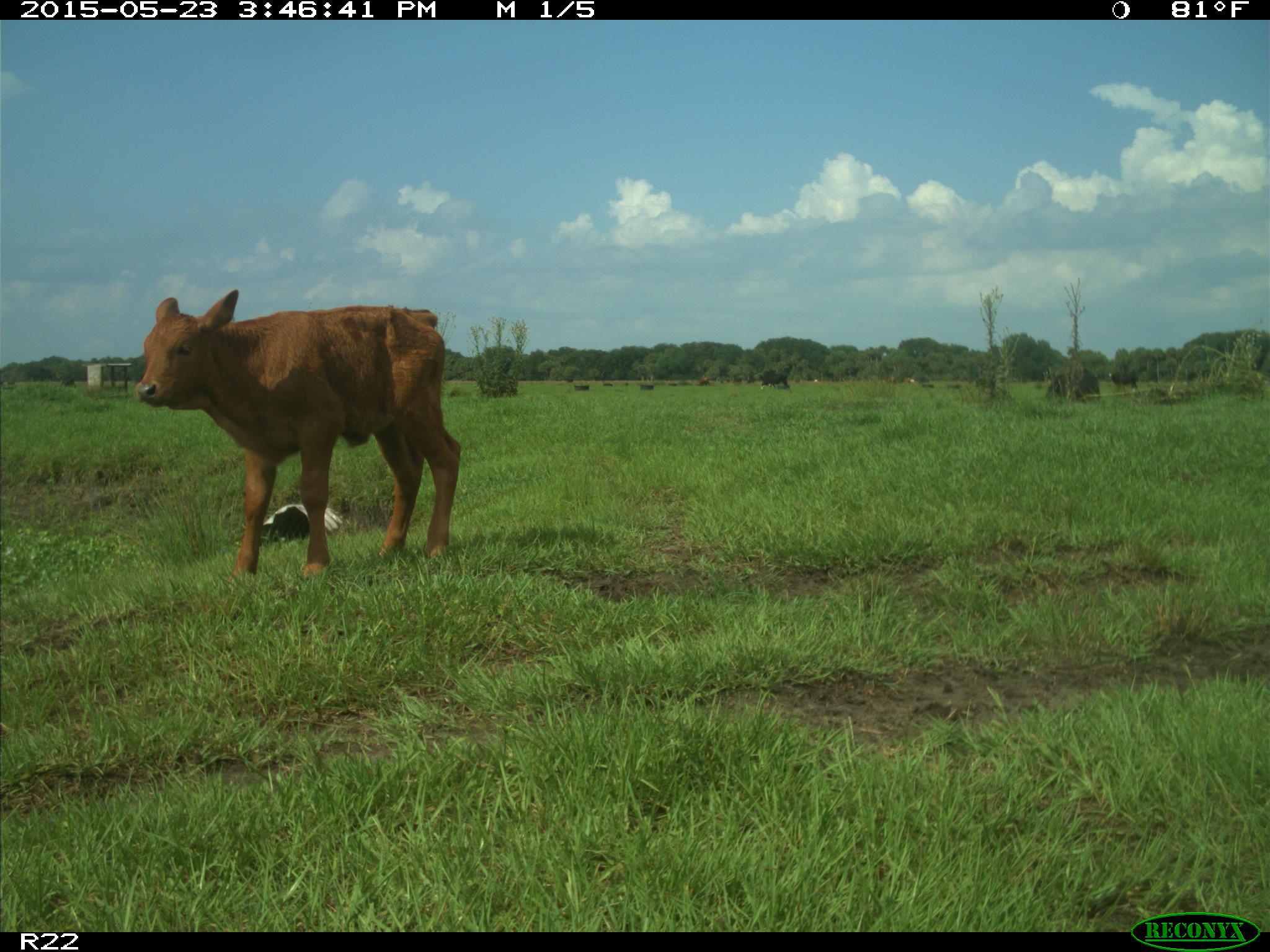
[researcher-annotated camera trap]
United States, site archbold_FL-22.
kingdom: Animalia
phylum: Chordata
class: Mammalia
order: Artiodactyla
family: Bovidae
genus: Bos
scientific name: Bos taurus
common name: domestic cow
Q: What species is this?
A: Bos taurus (domestic cow).